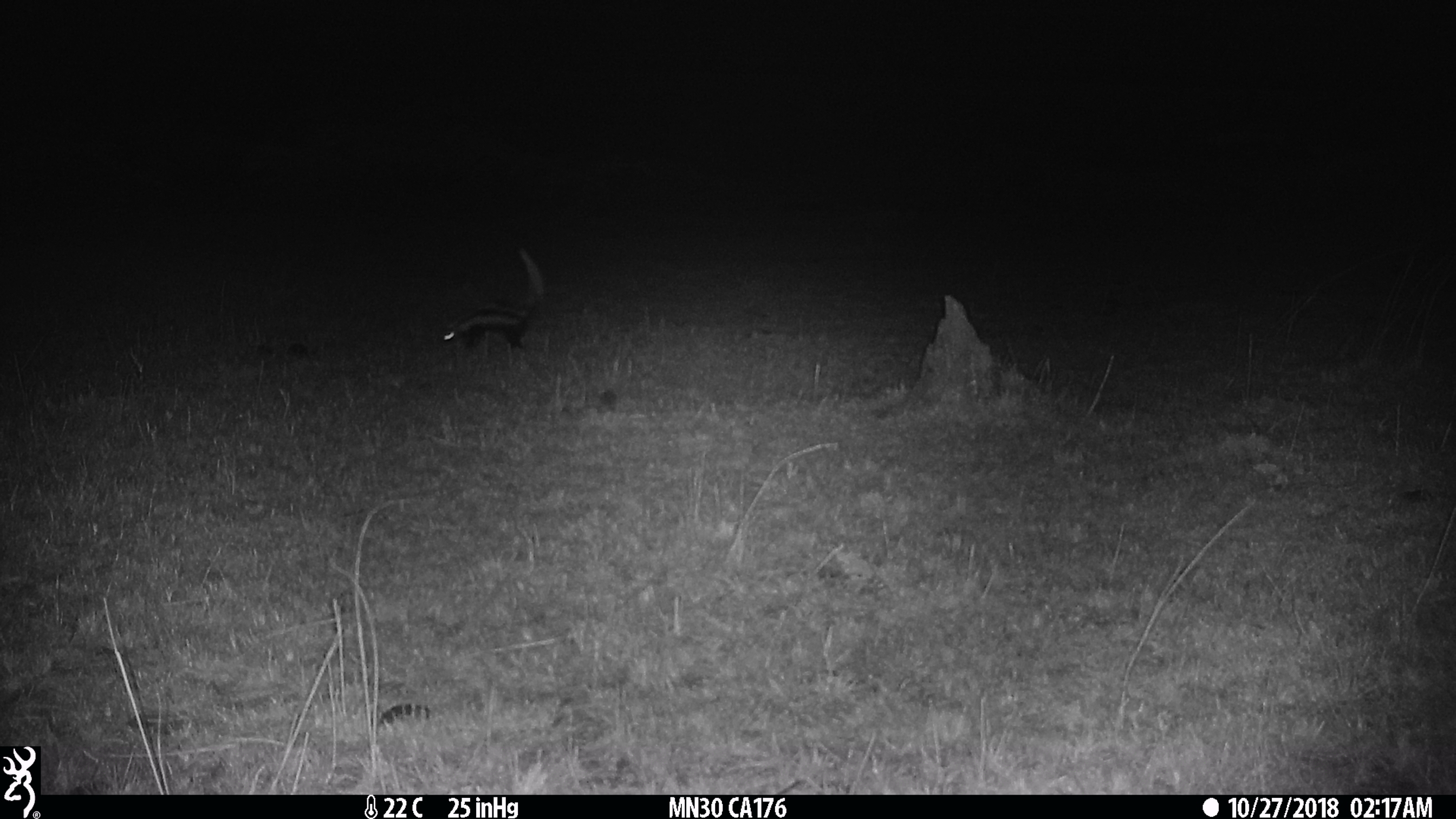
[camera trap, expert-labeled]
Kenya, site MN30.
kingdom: Animalia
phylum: Chordata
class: Mammalia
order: Carnivora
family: Mustelidae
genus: Ictonyx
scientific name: Ictonyx striatus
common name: zorilla